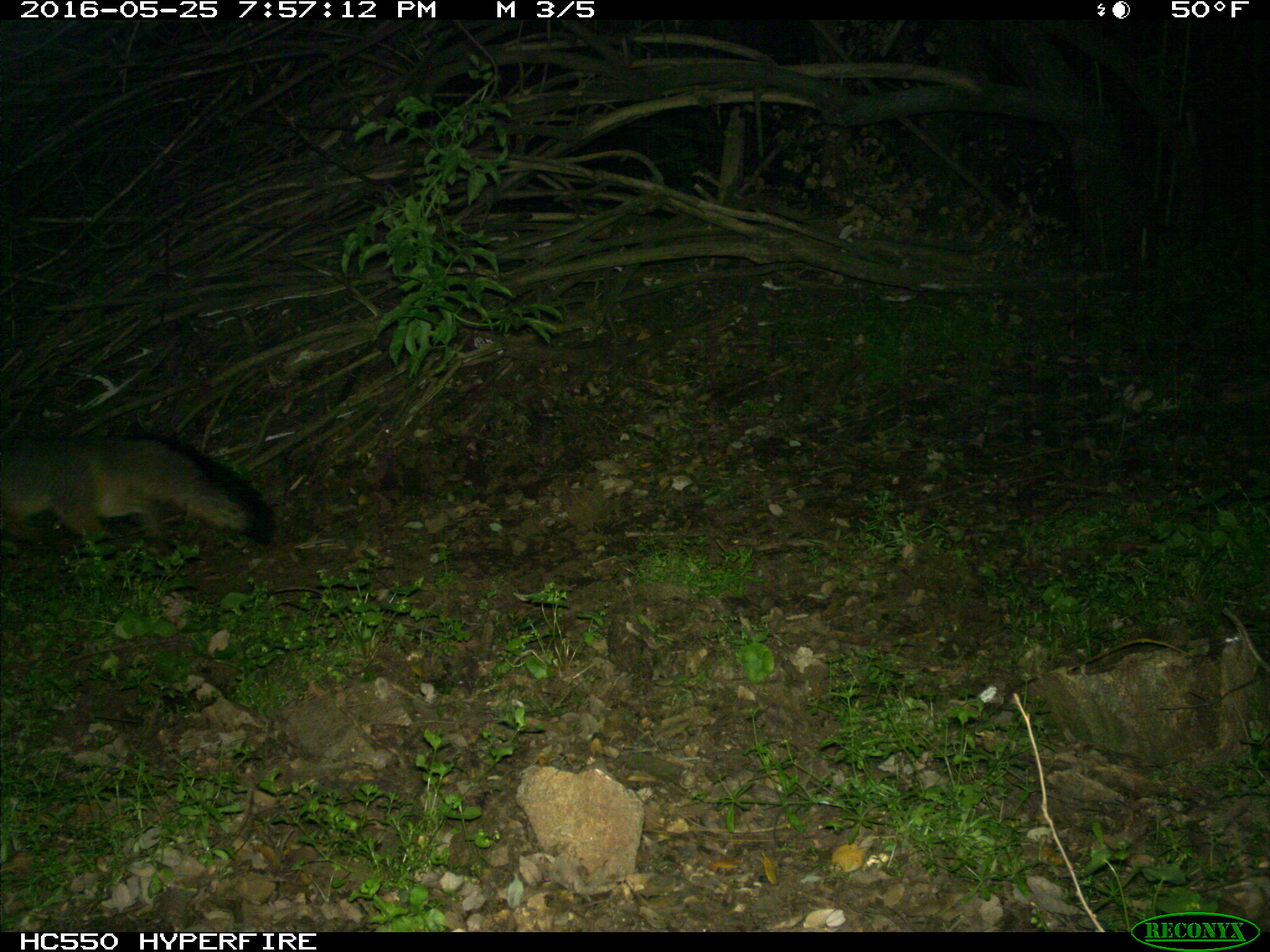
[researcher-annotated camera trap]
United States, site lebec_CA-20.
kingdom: Animalia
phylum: Chordata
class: Mammalia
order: Carnivora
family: Canidae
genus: Urocyon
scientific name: Urocyon cinereoargenteus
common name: gray fox